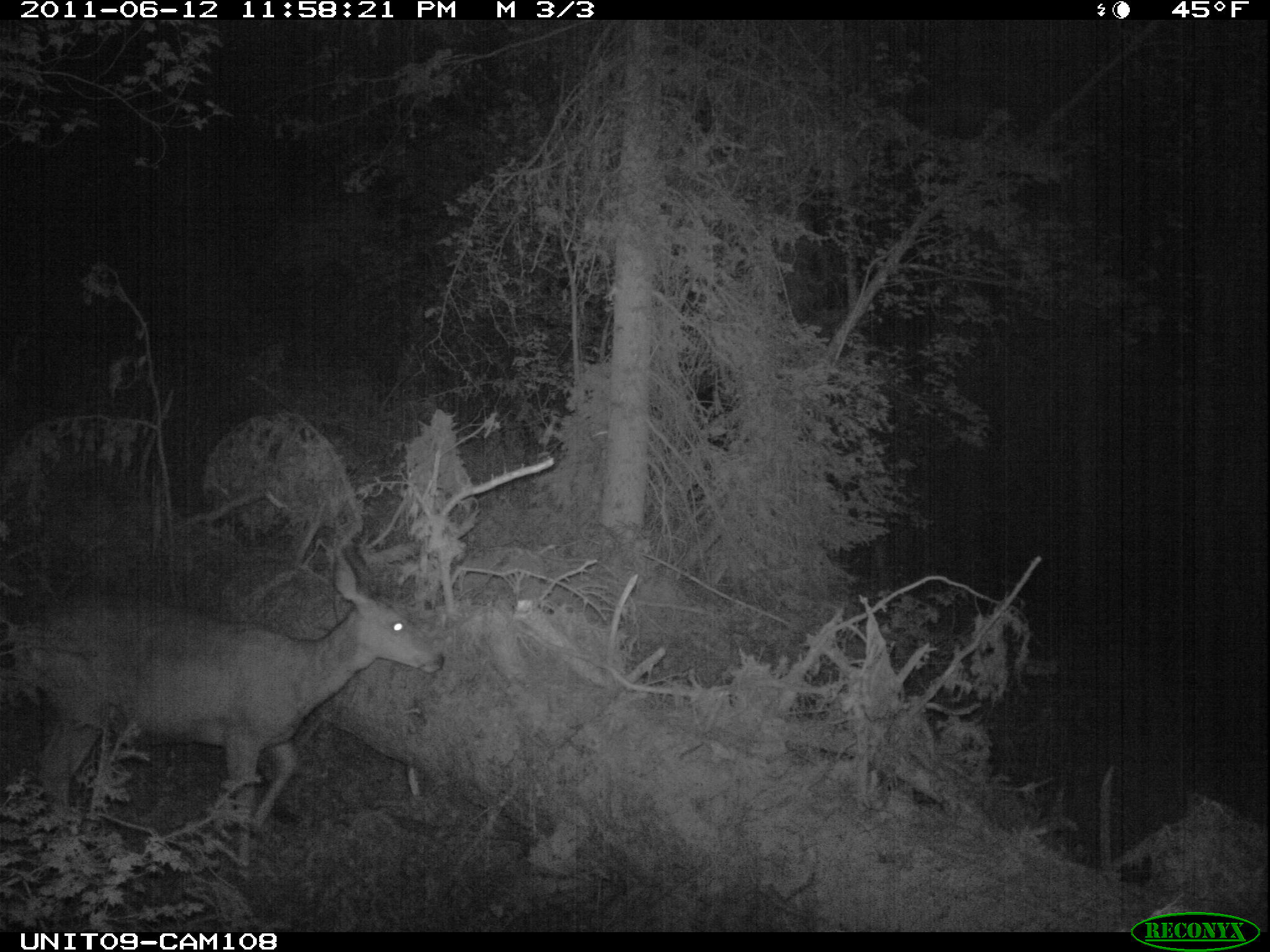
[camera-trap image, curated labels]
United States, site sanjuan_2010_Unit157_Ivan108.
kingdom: Animalia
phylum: Chordata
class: Mammalia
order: Artiodactyla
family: Cervidae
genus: Odocoileus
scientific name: Odocoileus hemionus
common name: mule deer